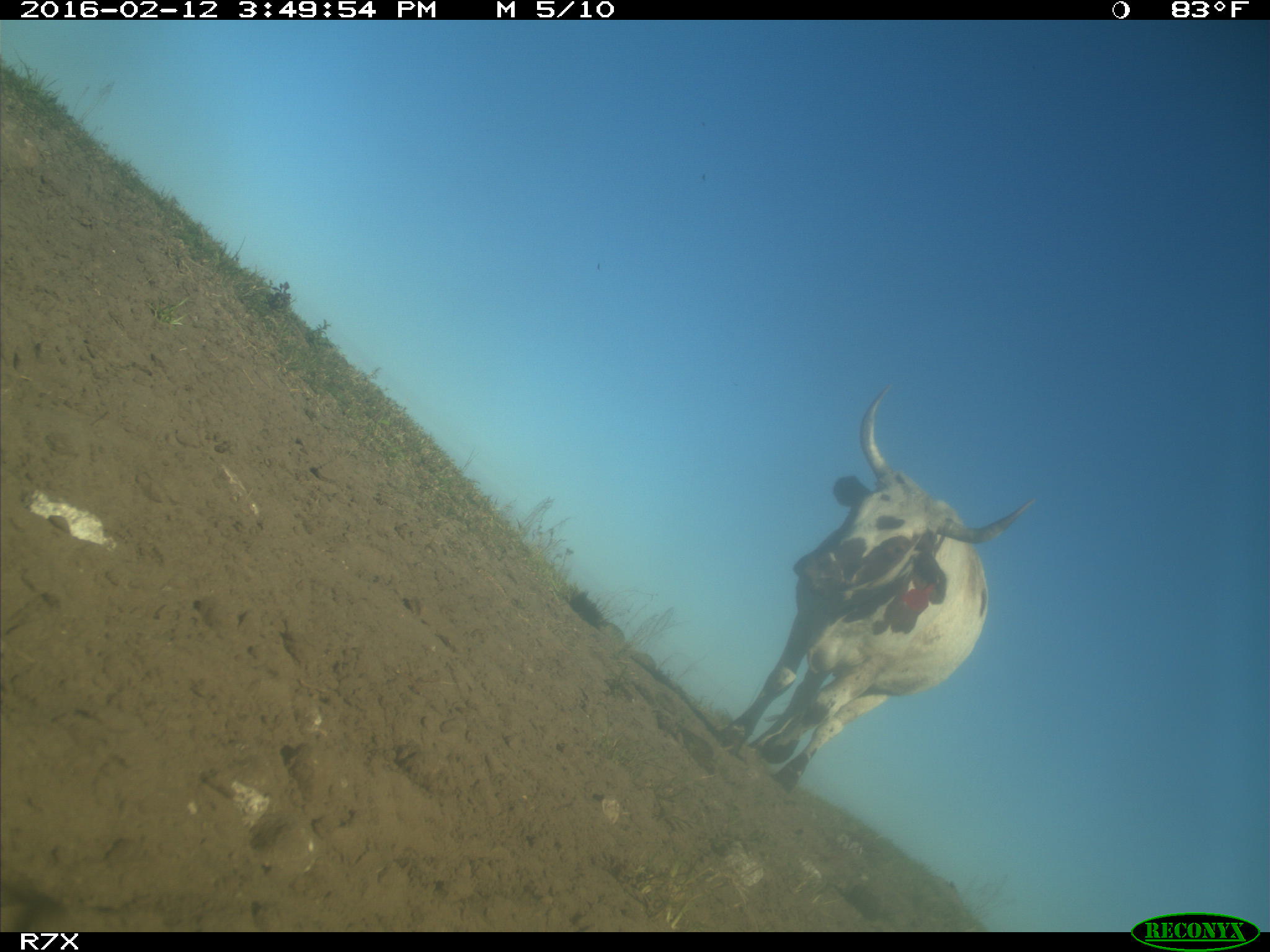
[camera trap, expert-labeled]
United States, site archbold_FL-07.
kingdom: Animalia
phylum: Chordata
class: Mammalia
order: Artiodactyla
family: Bovidae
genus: Bos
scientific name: Bos taurus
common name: domestic cow